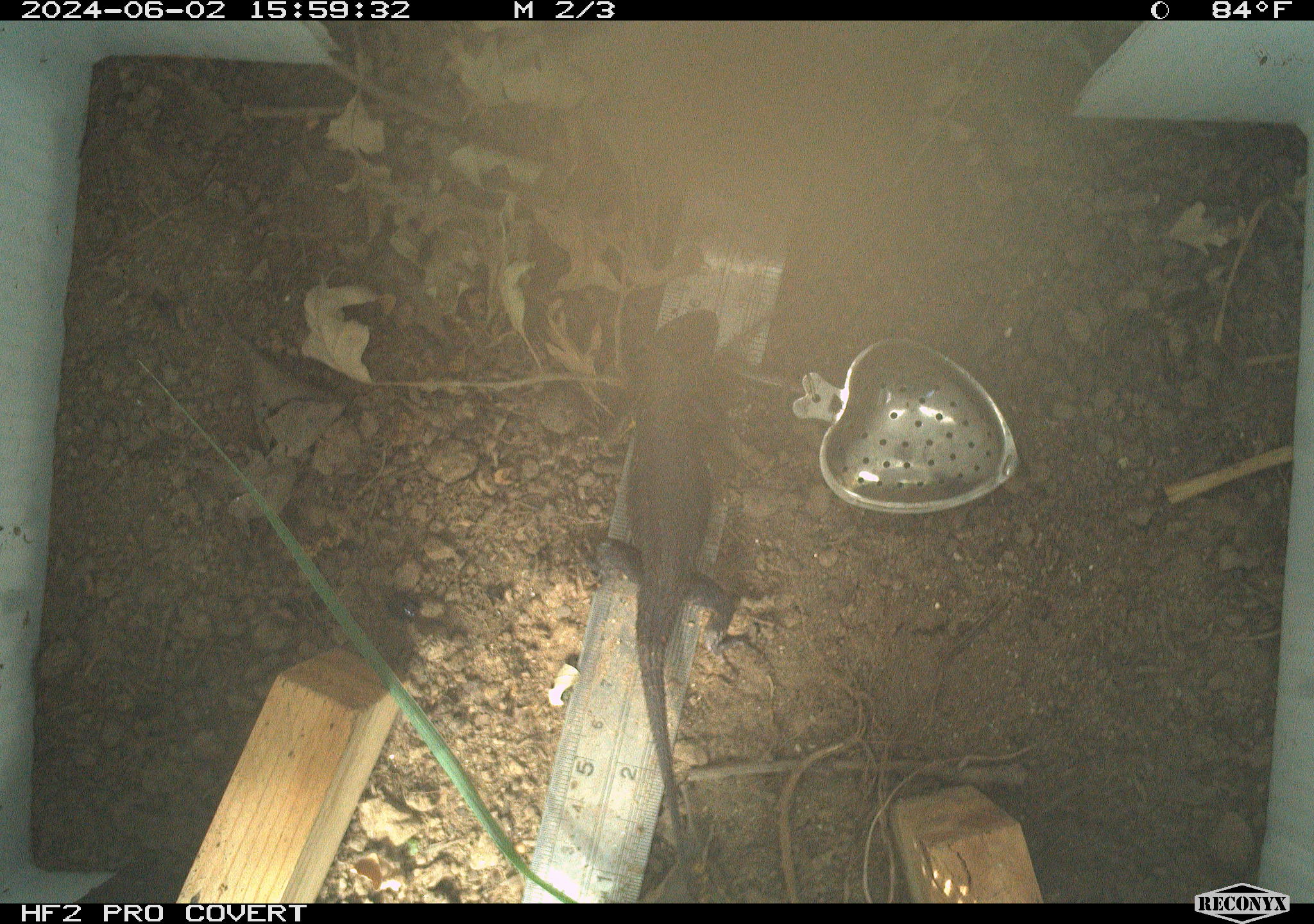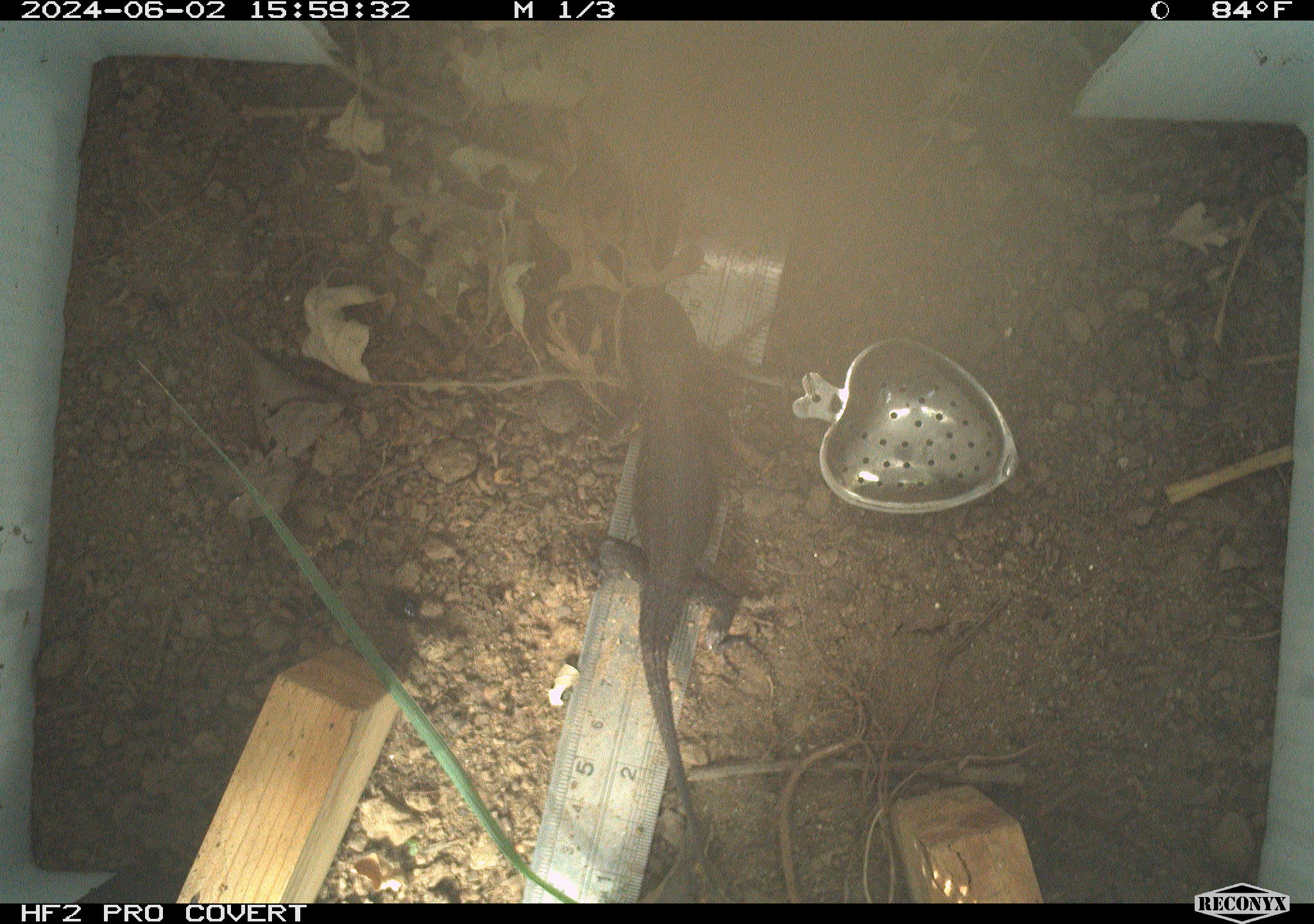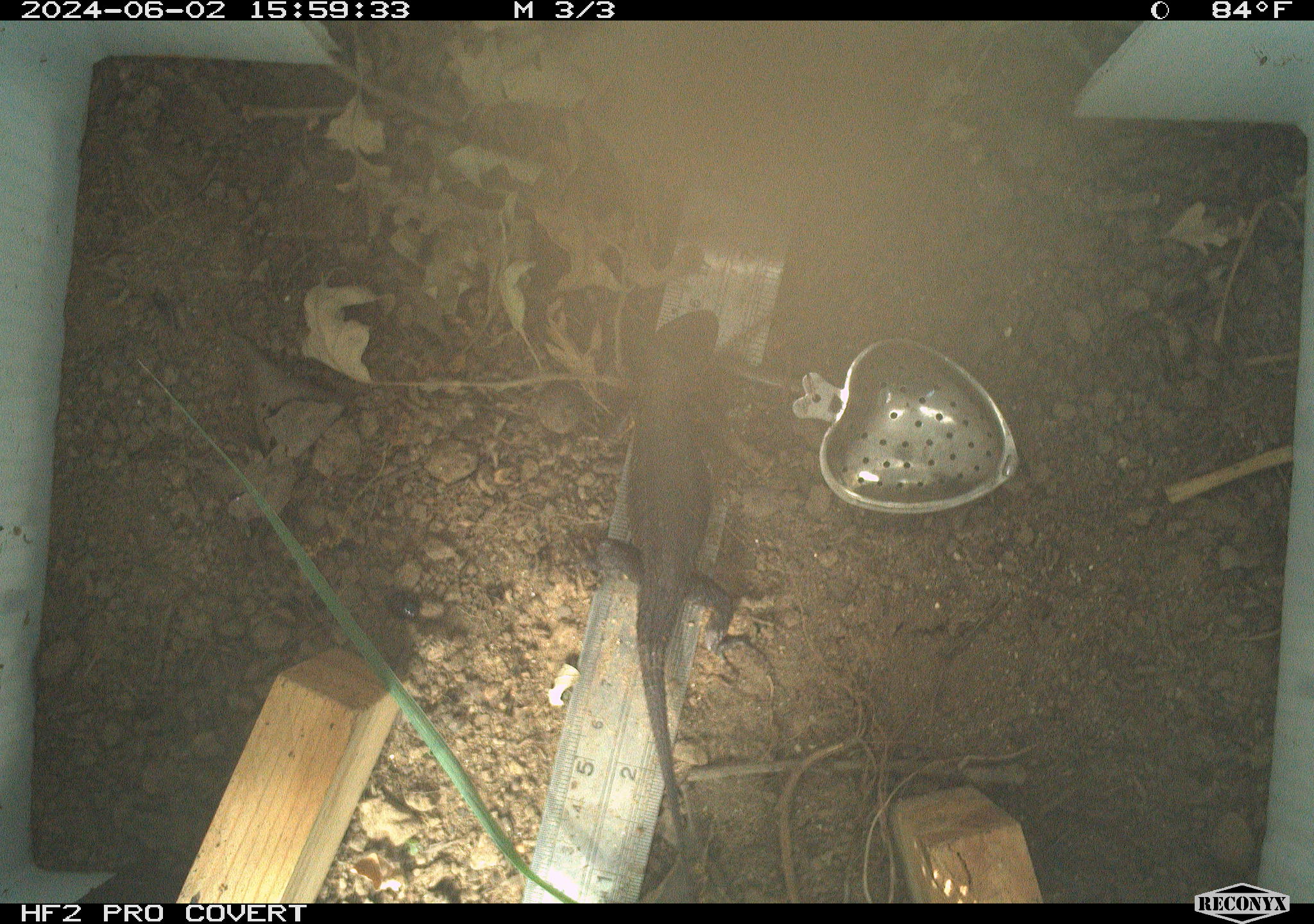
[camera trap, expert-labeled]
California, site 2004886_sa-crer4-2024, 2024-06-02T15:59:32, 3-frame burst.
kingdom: Animalia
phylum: Chordata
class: Reptilia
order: Squamata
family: Phrynosomatidae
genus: Sceloporus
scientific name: Sceloporus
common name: spiny lizards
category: sceloporus species